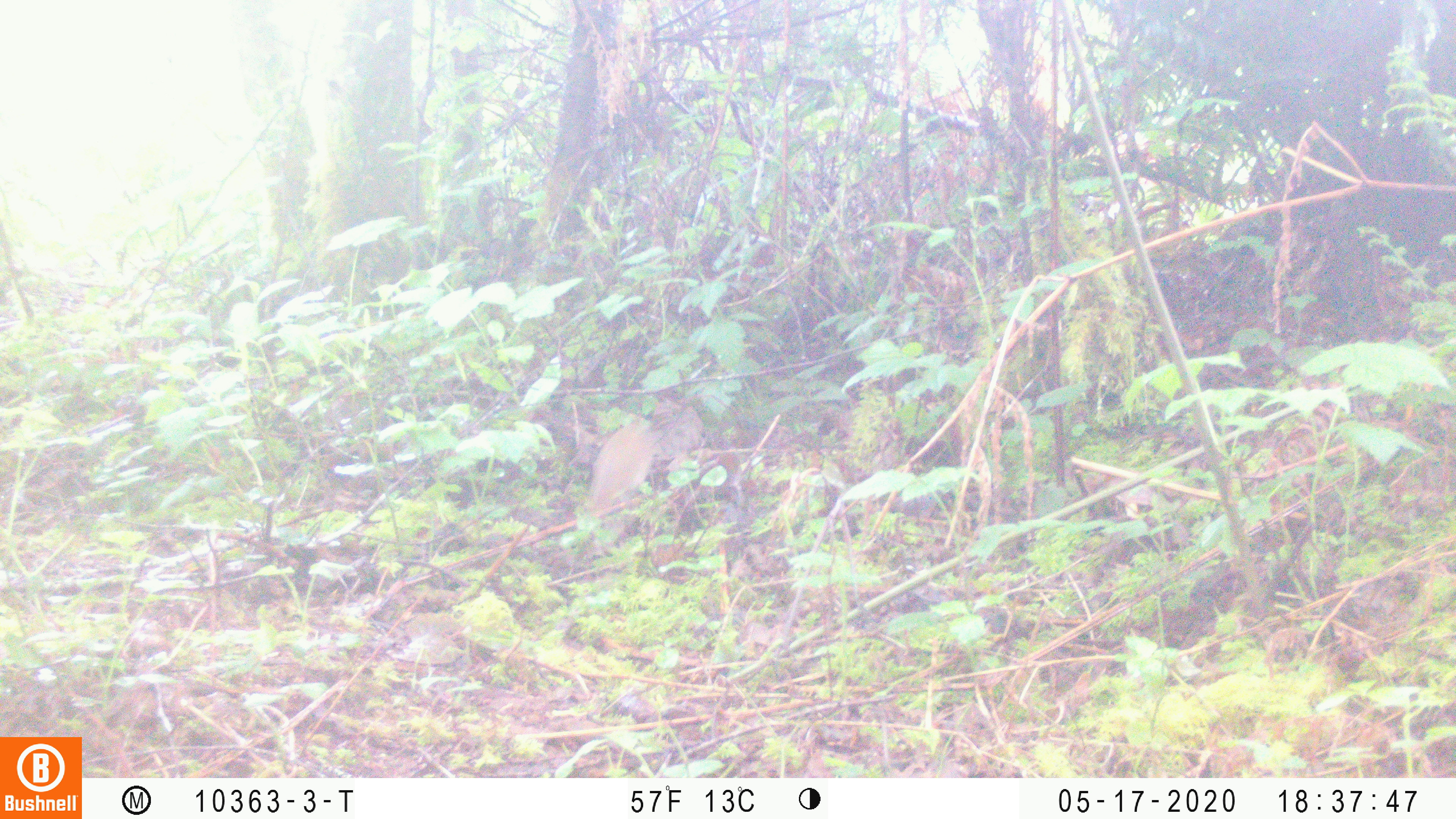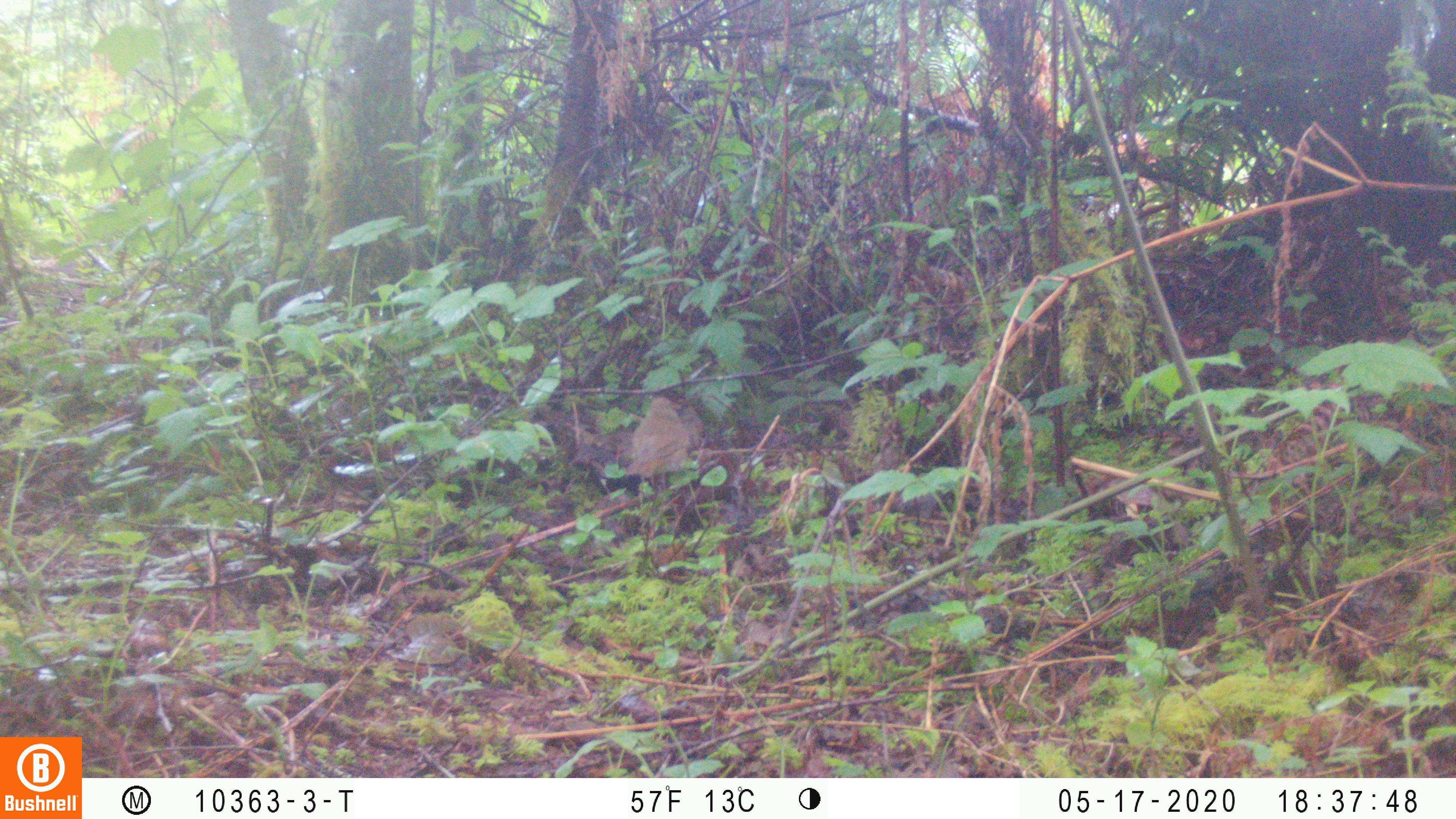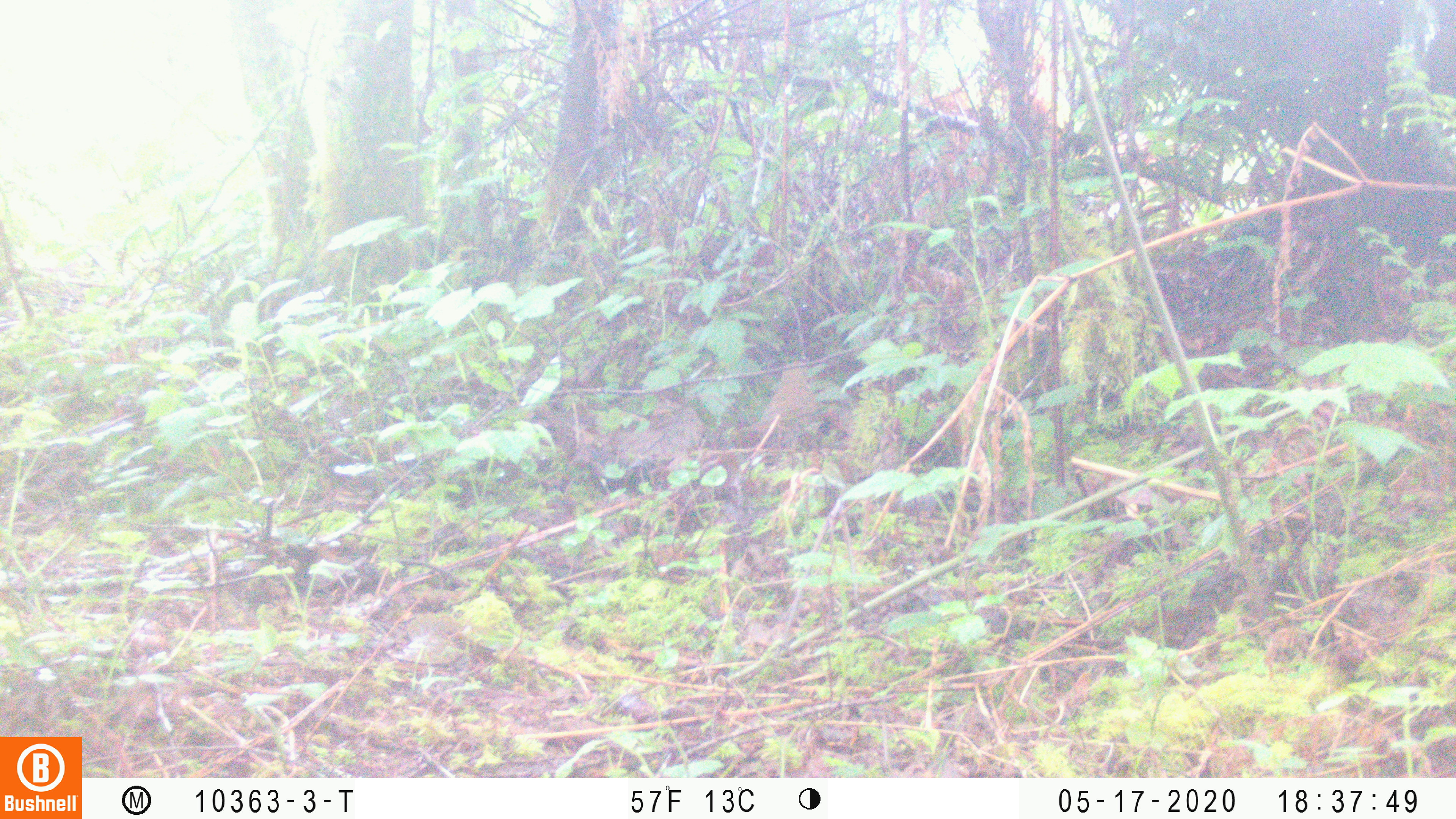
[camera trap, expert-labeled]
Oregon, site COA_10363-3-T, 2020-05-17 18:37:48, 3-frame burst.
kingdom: Animalia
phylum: Chordata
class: Aves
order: Passeriformes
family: Turdidae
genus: Catharus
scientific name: Catharus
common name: brown thrushes and nightingale-thrushes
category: catharus species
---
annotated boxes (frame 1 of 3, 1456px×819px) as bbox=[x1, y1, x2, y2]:
catharus species: bbox=[575, 416, 665, 521]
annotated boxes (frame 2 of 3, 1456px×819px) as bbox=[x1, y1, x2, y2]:
catharus species: bbox=[619, 390, 692, 481]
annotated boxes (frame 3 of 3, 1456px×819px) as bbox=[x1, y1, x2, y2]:
catharus species: bbox=[742, 356, 815, 439]